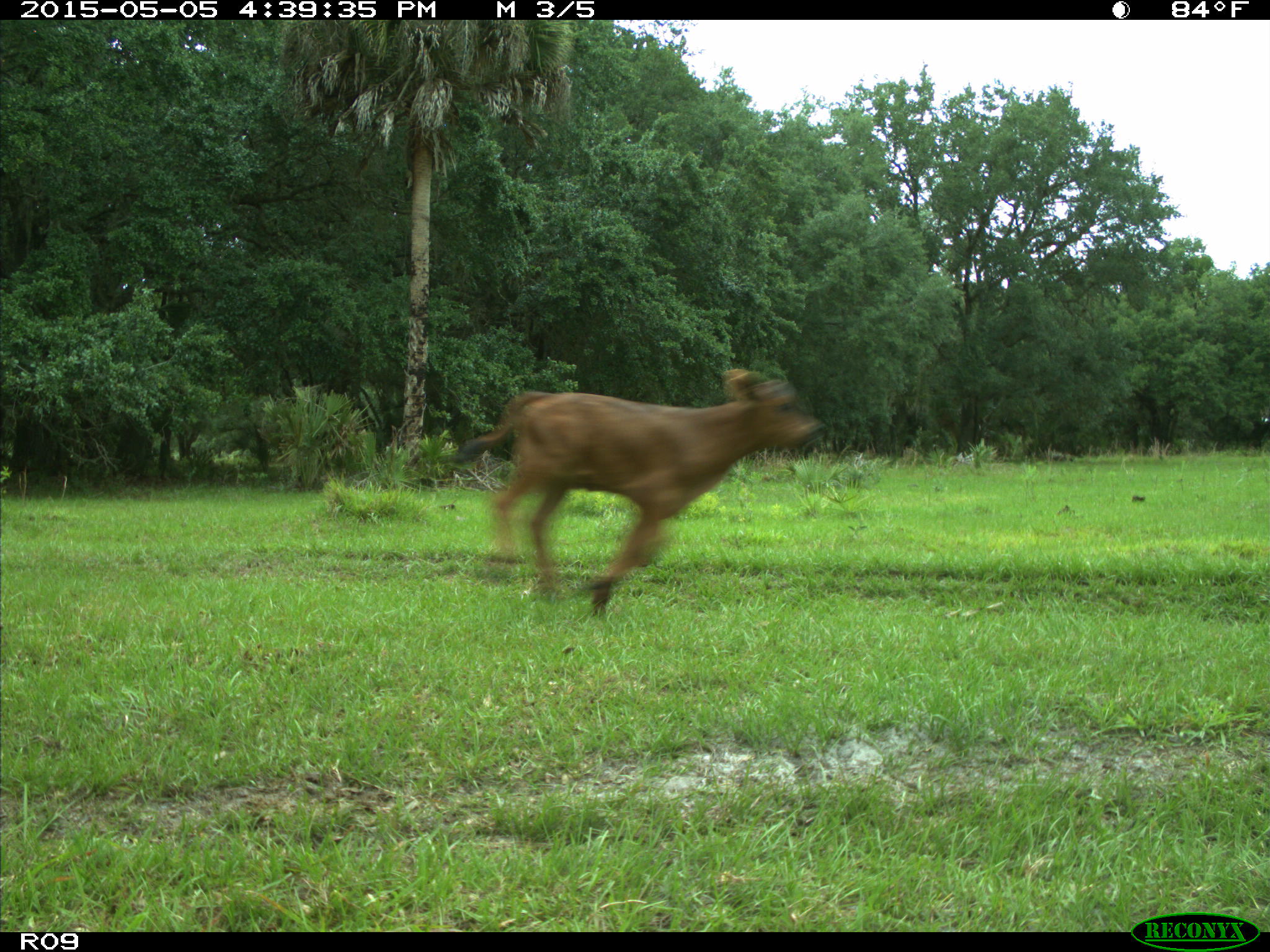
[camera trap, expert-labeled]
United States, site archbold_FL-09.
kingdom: Animalia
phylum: Chordata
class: Mammalia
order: Artiodactyla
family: Bovidae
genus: Bos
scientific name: Bos taurus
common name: domestic cow